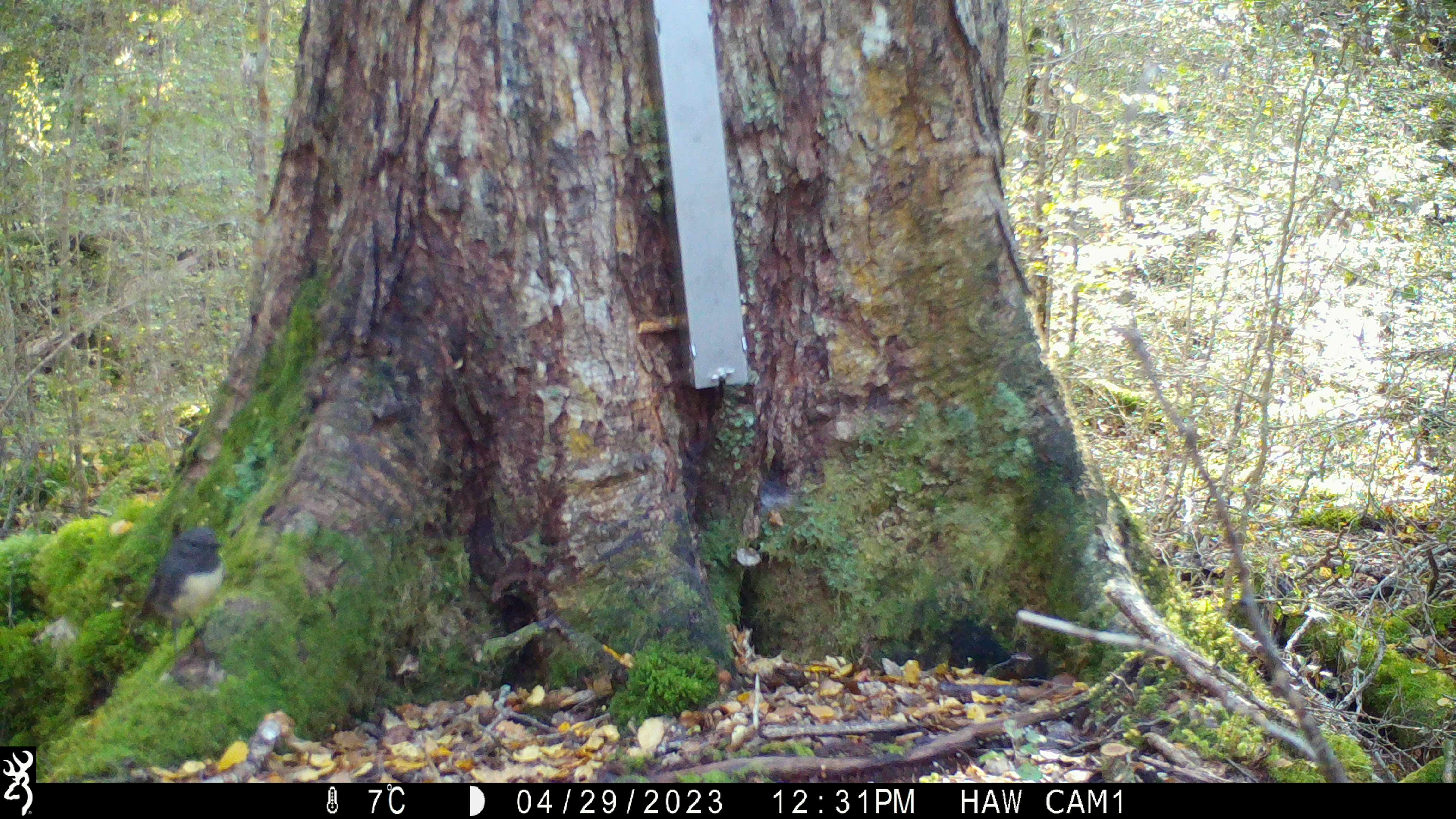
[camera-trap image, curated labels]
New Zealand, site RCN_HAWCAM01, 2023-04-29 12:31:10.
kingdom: Animalia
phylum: Chordata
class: Aves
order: Passeriformes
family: Petroicidae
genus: Petroica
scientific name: Petroica australis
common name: new zealand robin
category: robin